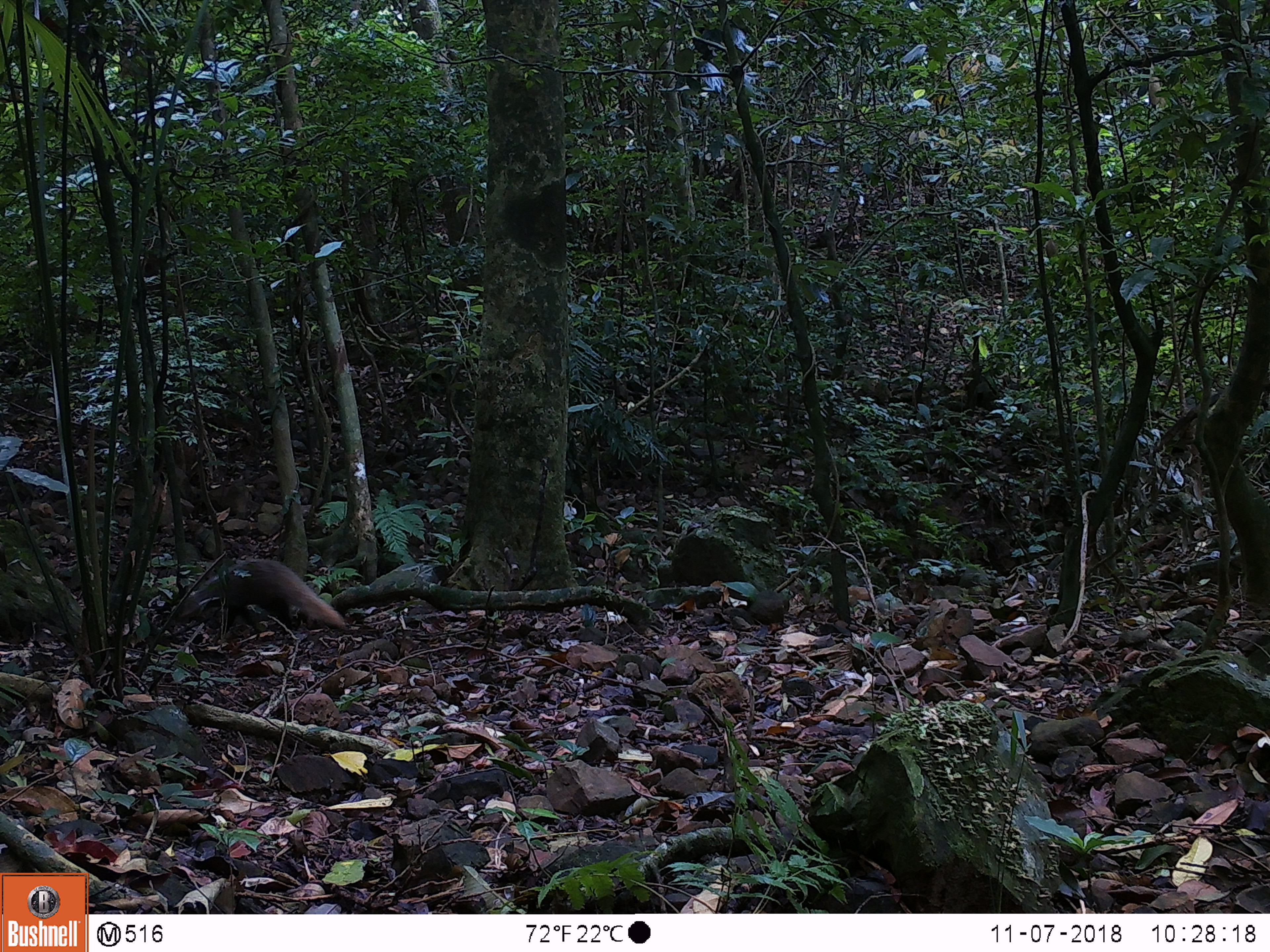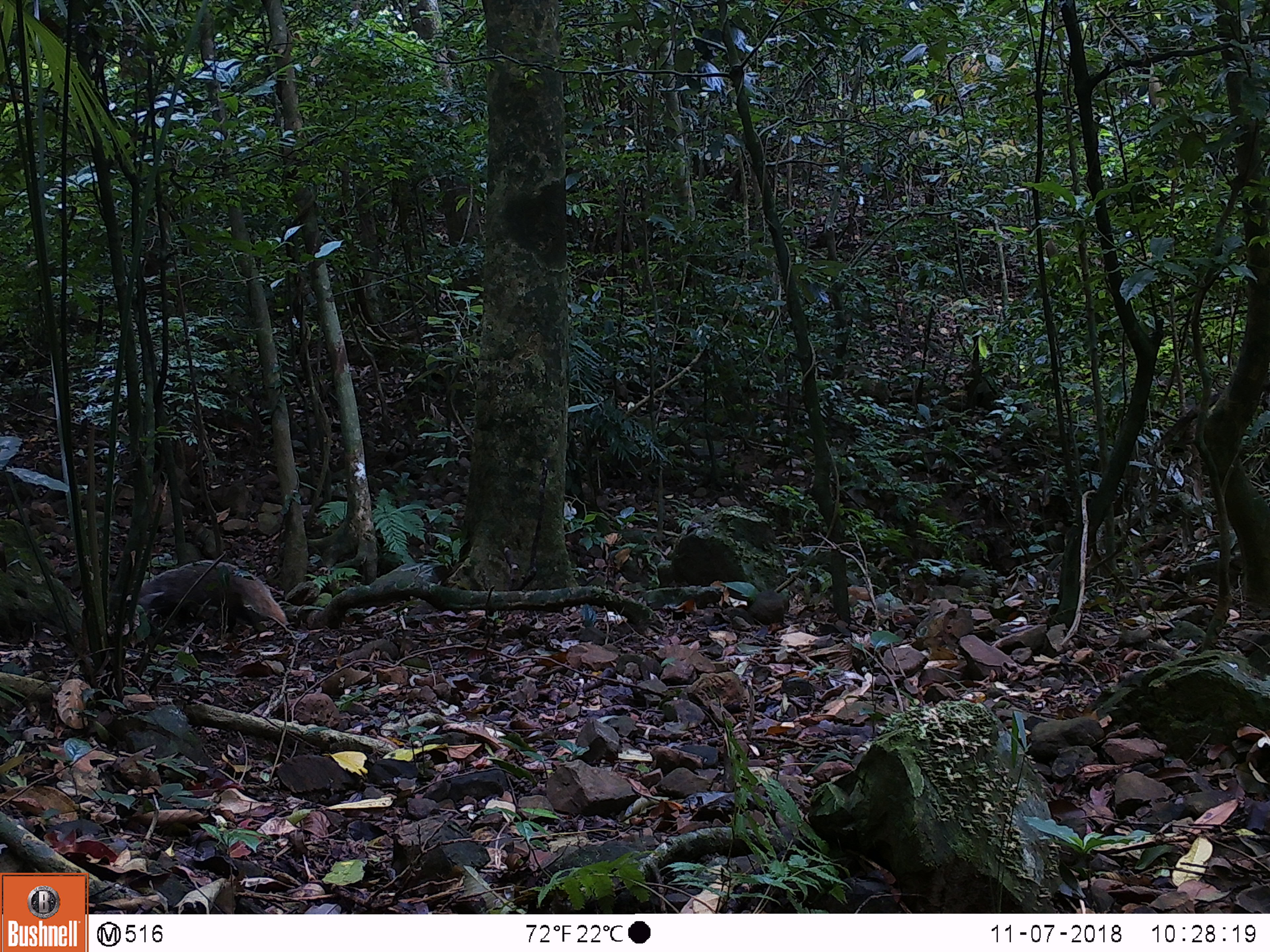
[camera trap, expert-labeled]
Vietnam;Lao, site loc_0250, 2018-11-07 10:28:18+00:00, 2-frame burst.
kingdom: Animalia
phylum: Chordata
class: Mammalia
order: Carnivora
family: Herpestidae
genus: Urva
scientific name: Urva urva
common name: crab-eating mongoose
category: crab eating mongoose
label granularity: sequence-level